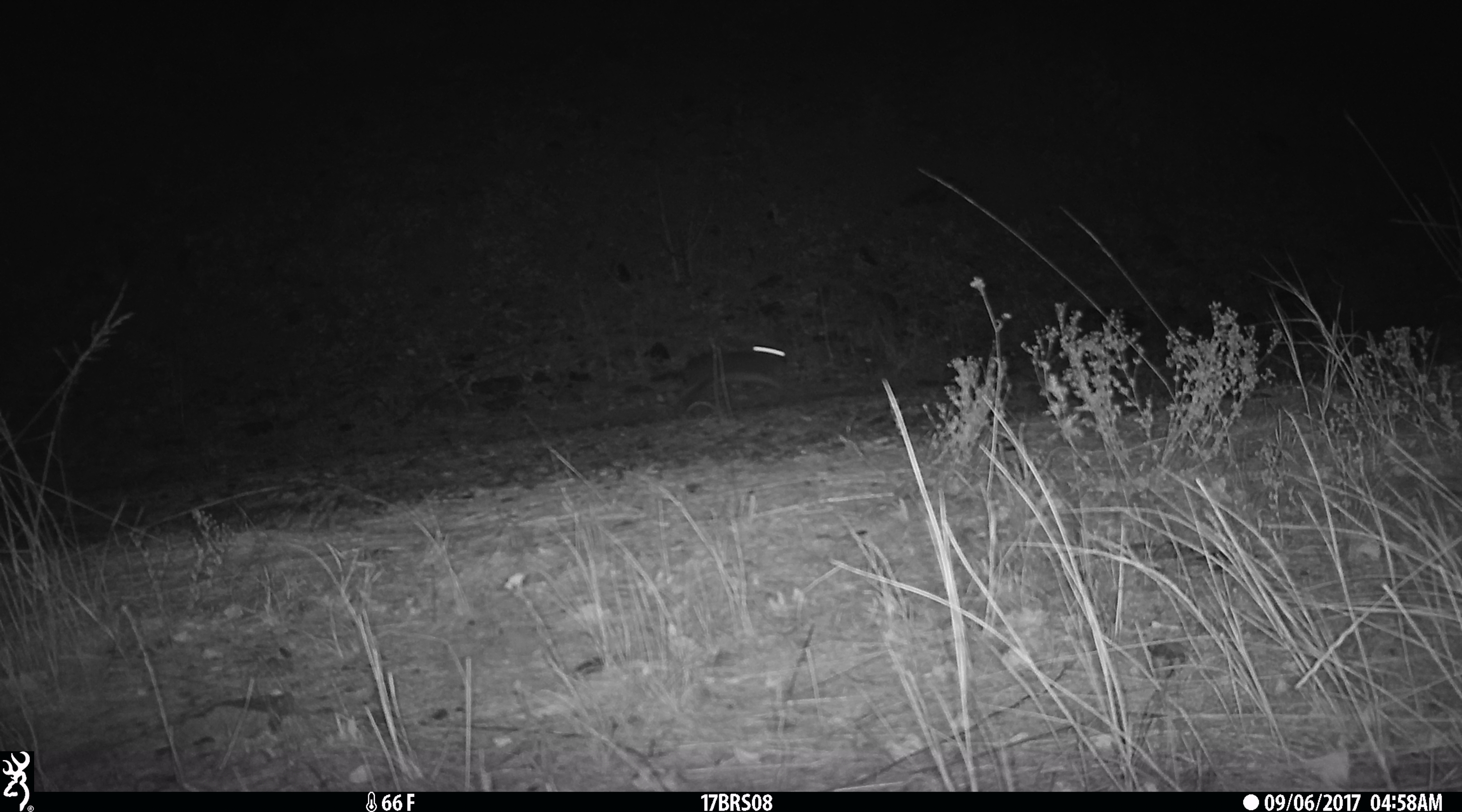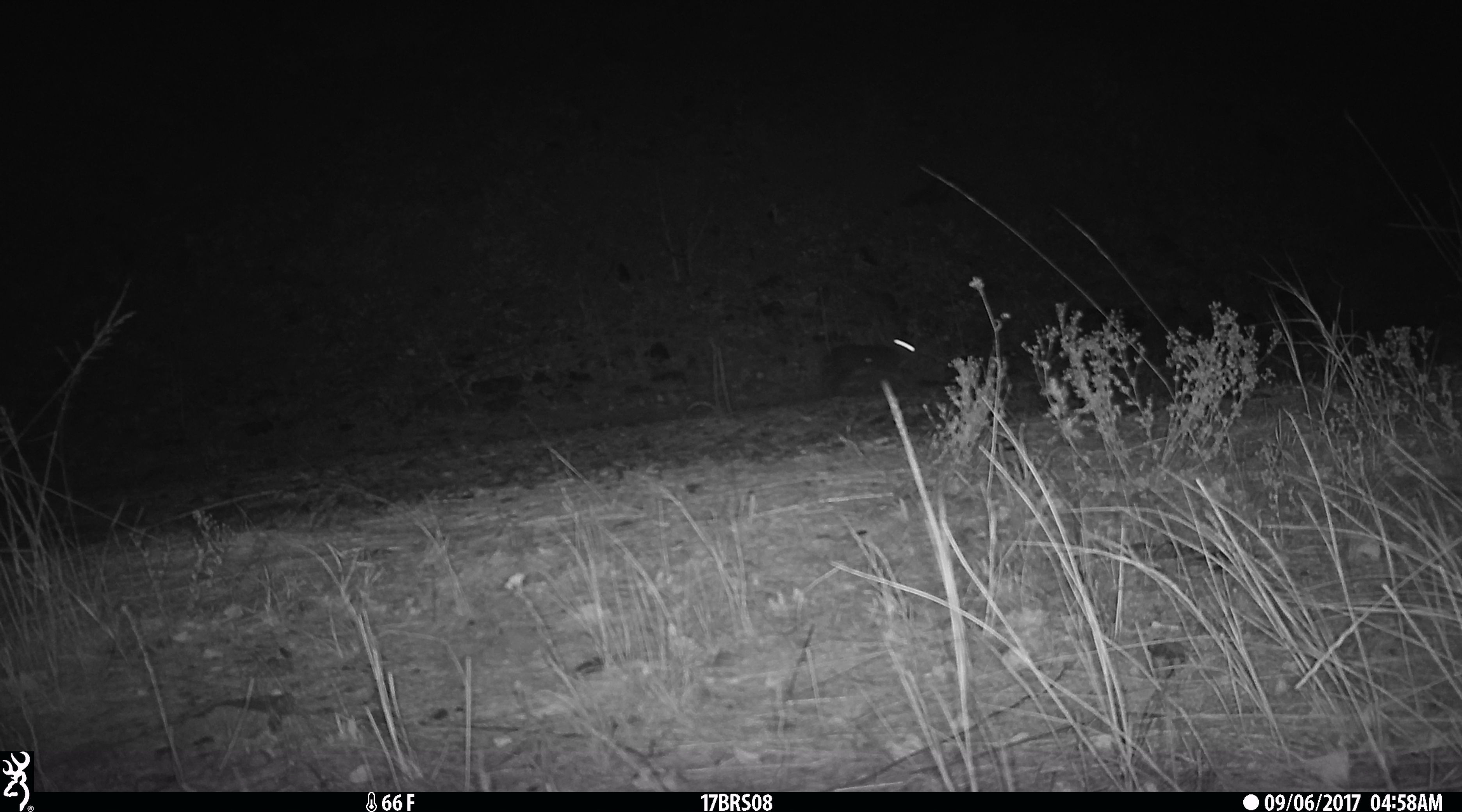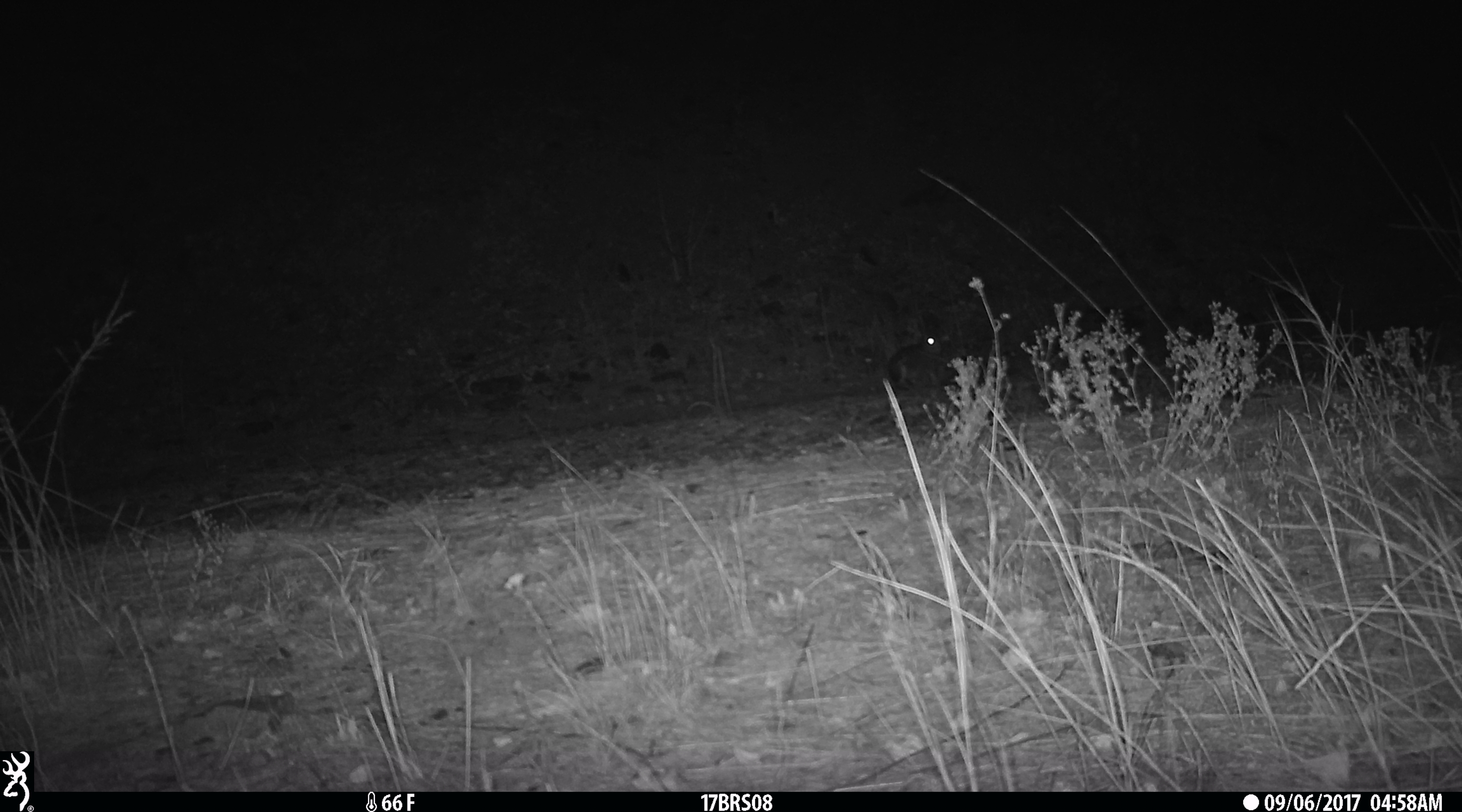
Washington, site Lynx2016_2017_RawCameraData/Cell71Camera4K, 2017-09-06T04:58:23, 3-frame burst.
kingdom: Animalia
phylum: Chordata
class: Mammalia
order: Lagomorpha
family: Leporidae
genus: Lepus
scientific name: Lepus americanus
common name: snowshoe hare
Lepus americanus (snowshoe hare). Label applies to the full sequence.